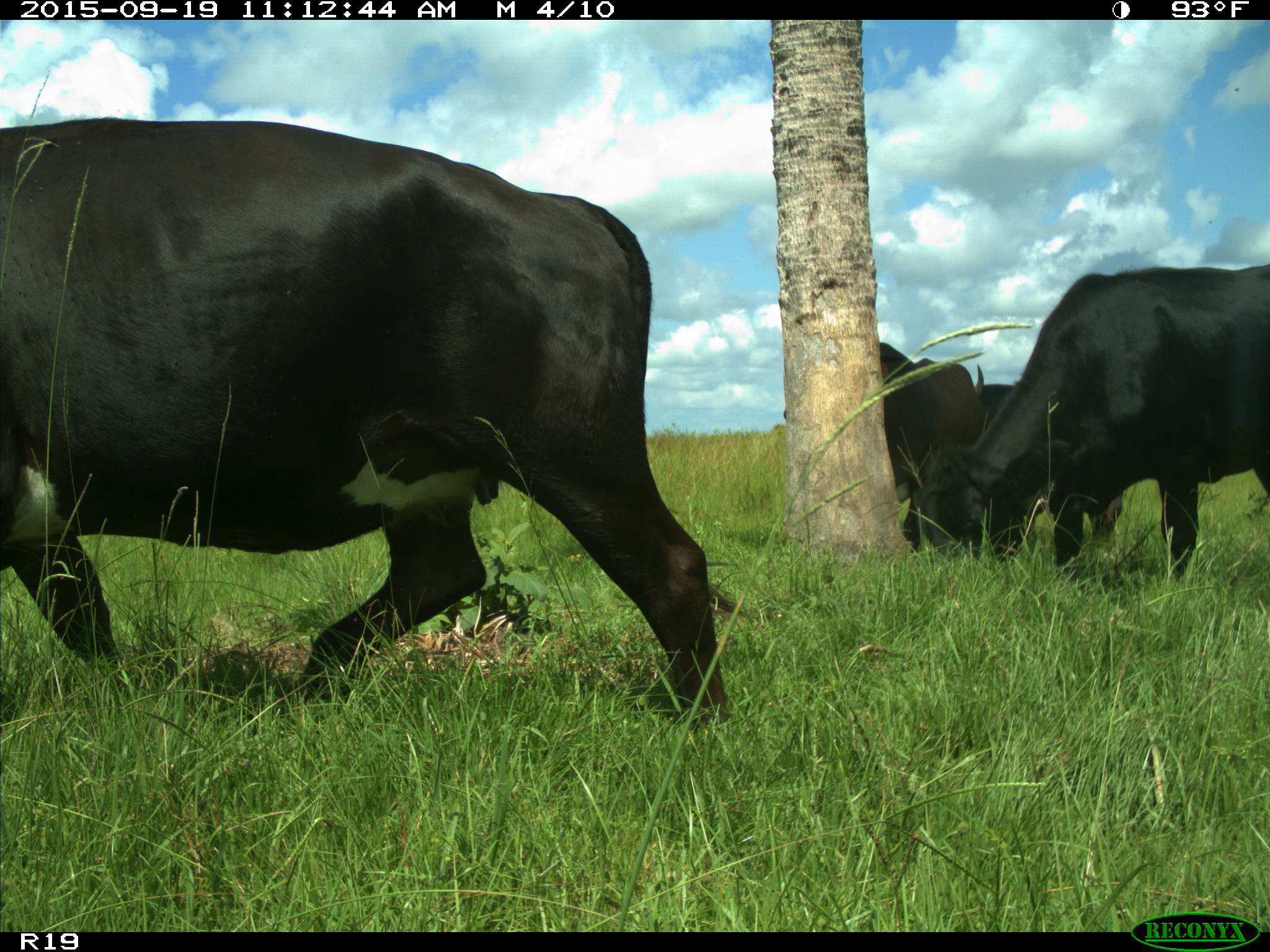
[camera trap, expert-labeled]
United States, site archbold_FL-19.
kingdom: Animalia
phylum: Chordata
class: Mammalia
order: Artiodactyla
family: Bovidae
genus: Bos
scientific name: Bos taurus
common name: domestic cow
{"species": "Bos taurus (domestic cow)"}